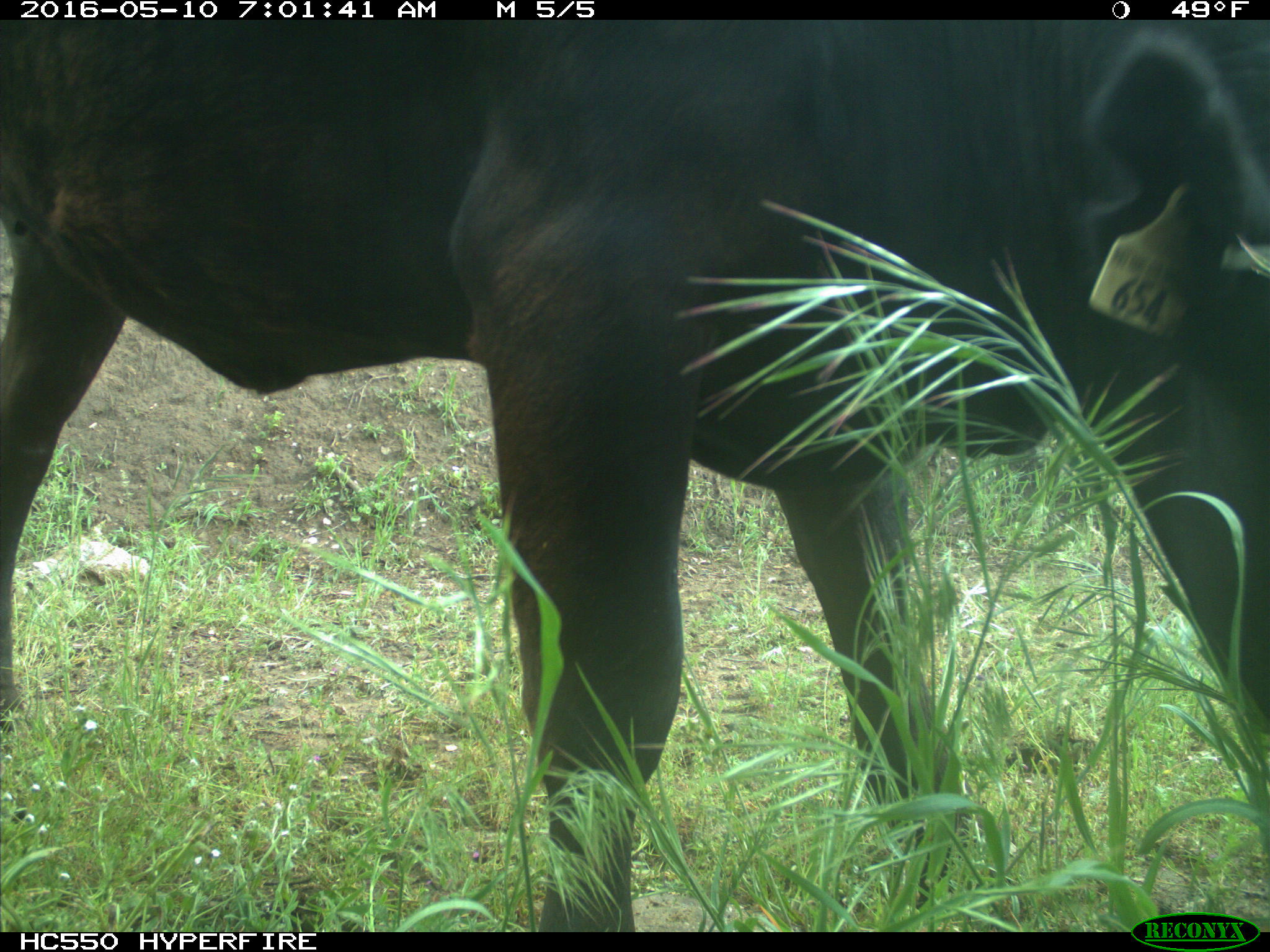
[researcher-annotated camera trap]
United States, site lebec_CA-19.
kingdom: Animalia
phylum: Chordata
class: Mammalia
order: Artiodactyla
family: Bovidae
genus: Bos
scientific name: Bos taurus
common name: domestic cow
Bos taurus (domestic cow).